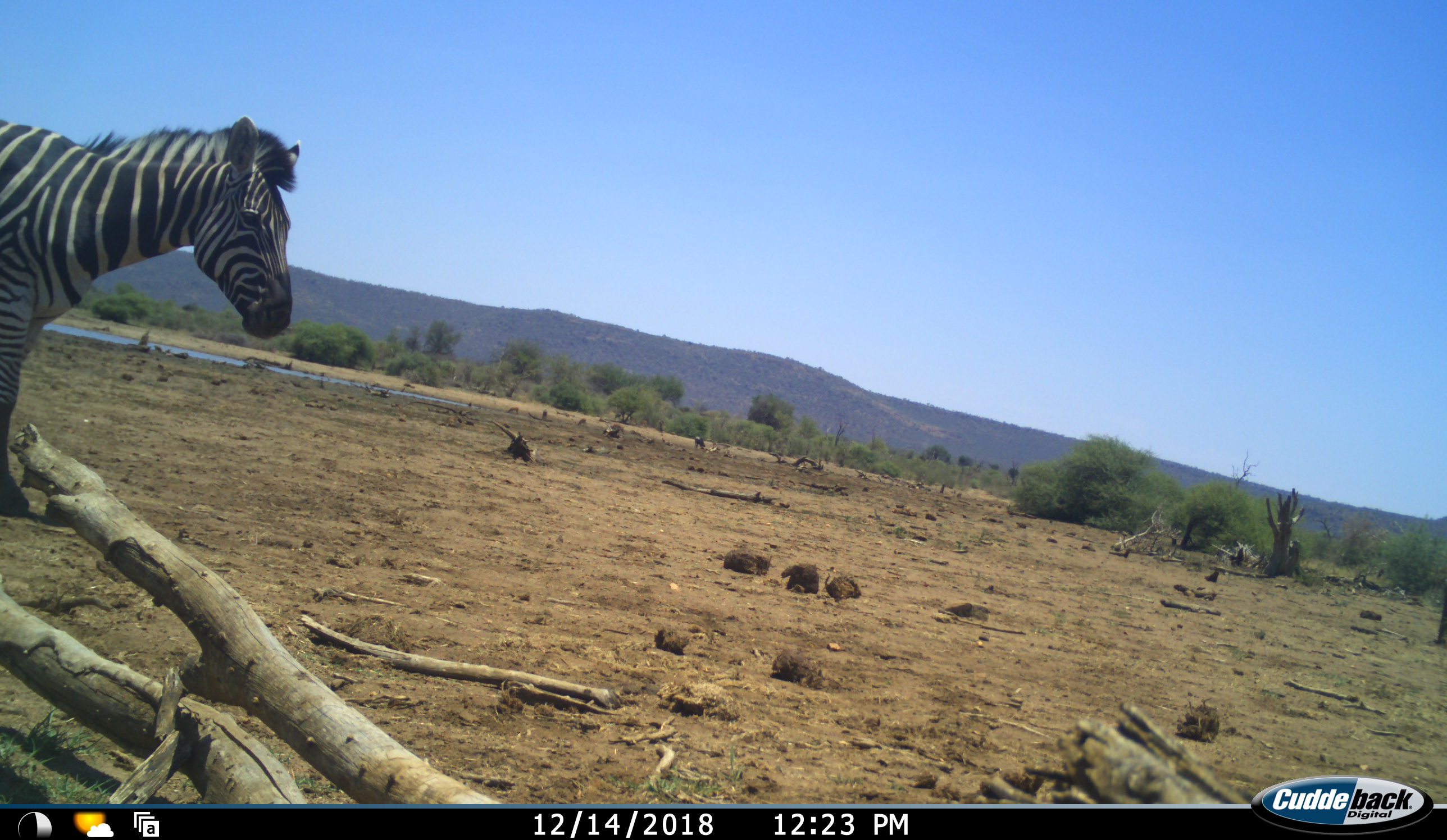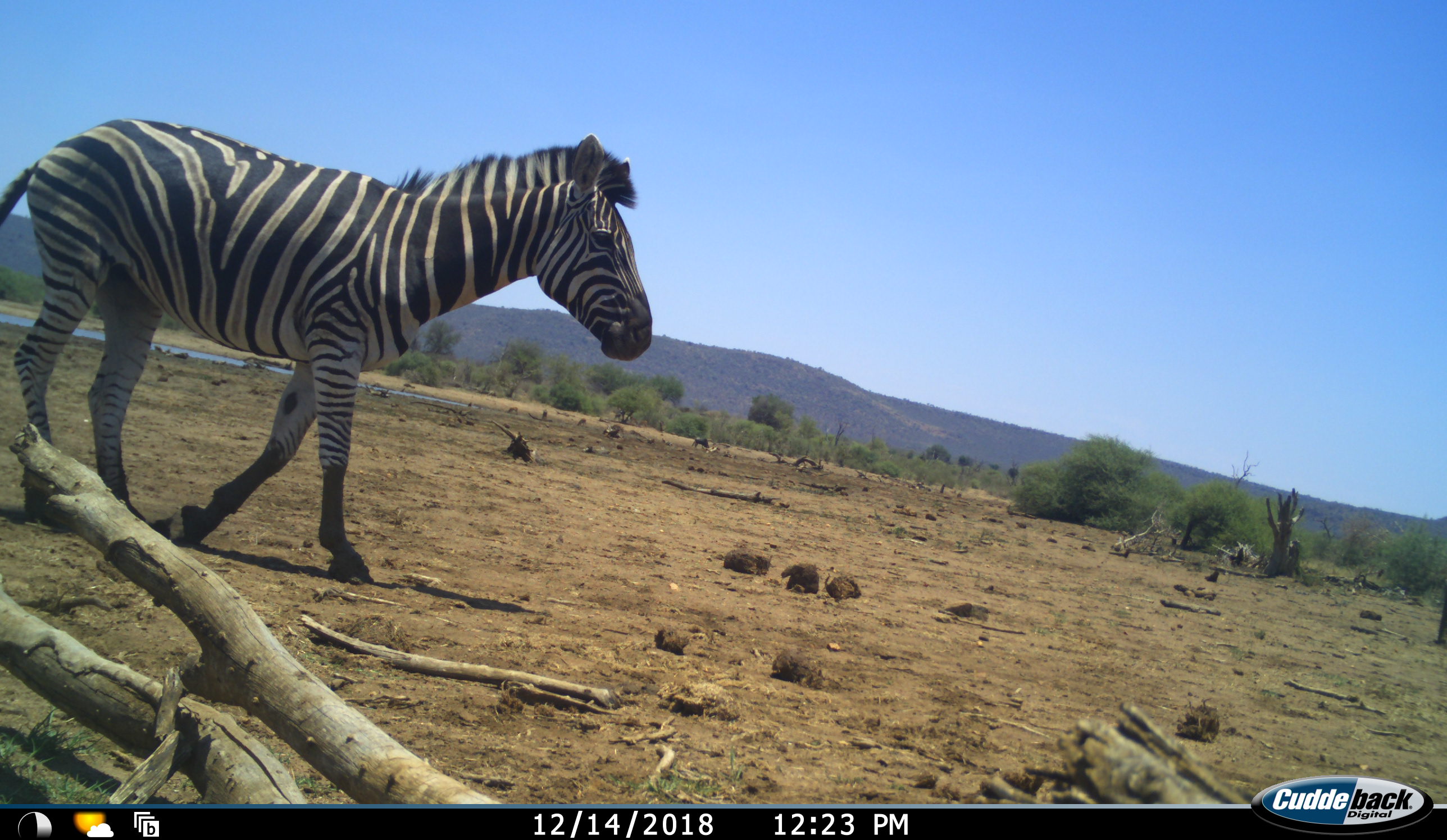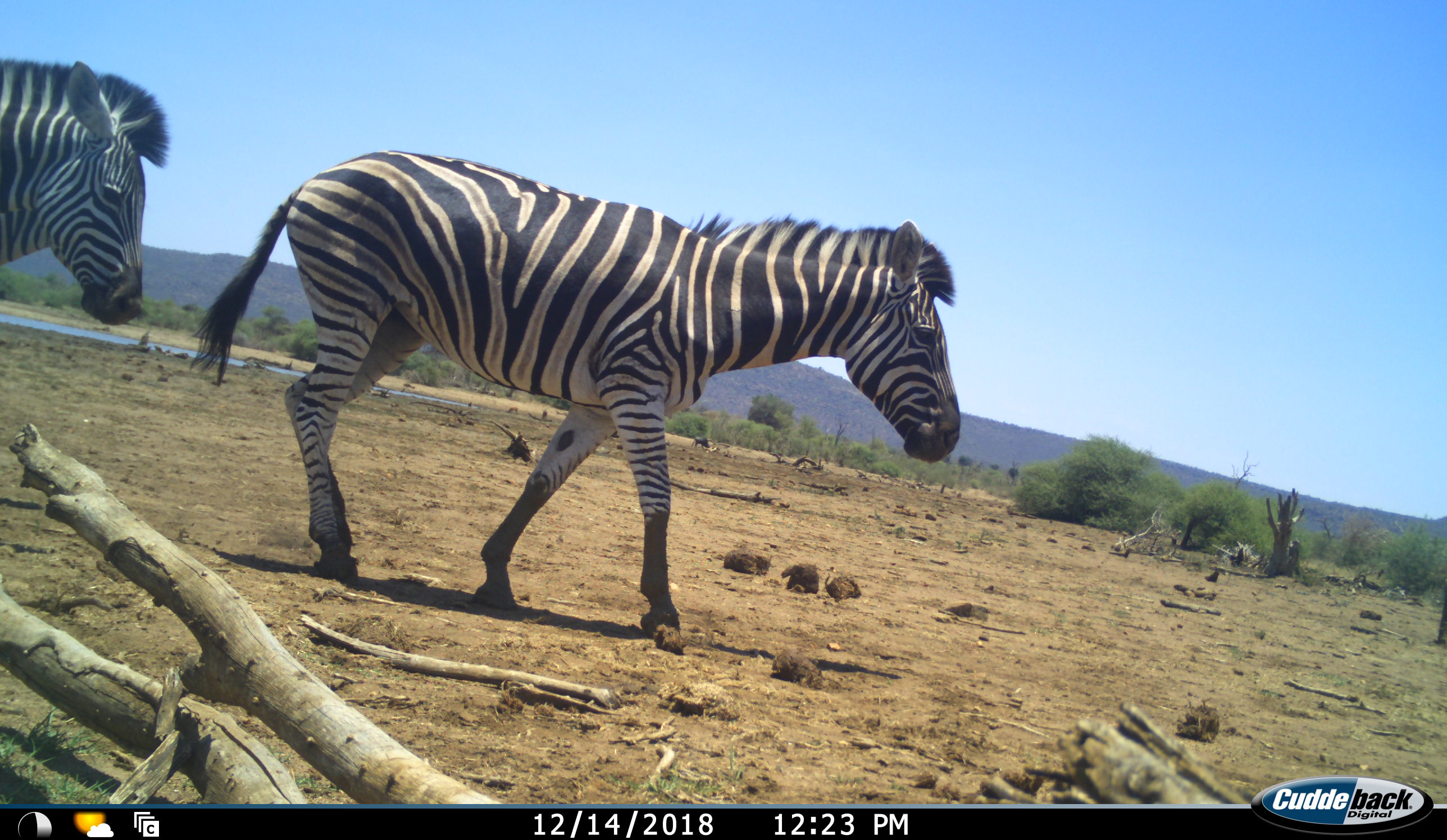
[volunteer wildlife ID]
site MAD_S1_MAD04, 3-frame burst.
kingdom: Animalia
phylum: Chordata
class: Mammalia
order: Perissodactyla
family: Equidae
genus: Equus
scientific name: Equus quagga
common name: plains zebra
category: zebraplains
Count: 2.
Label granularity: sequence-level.